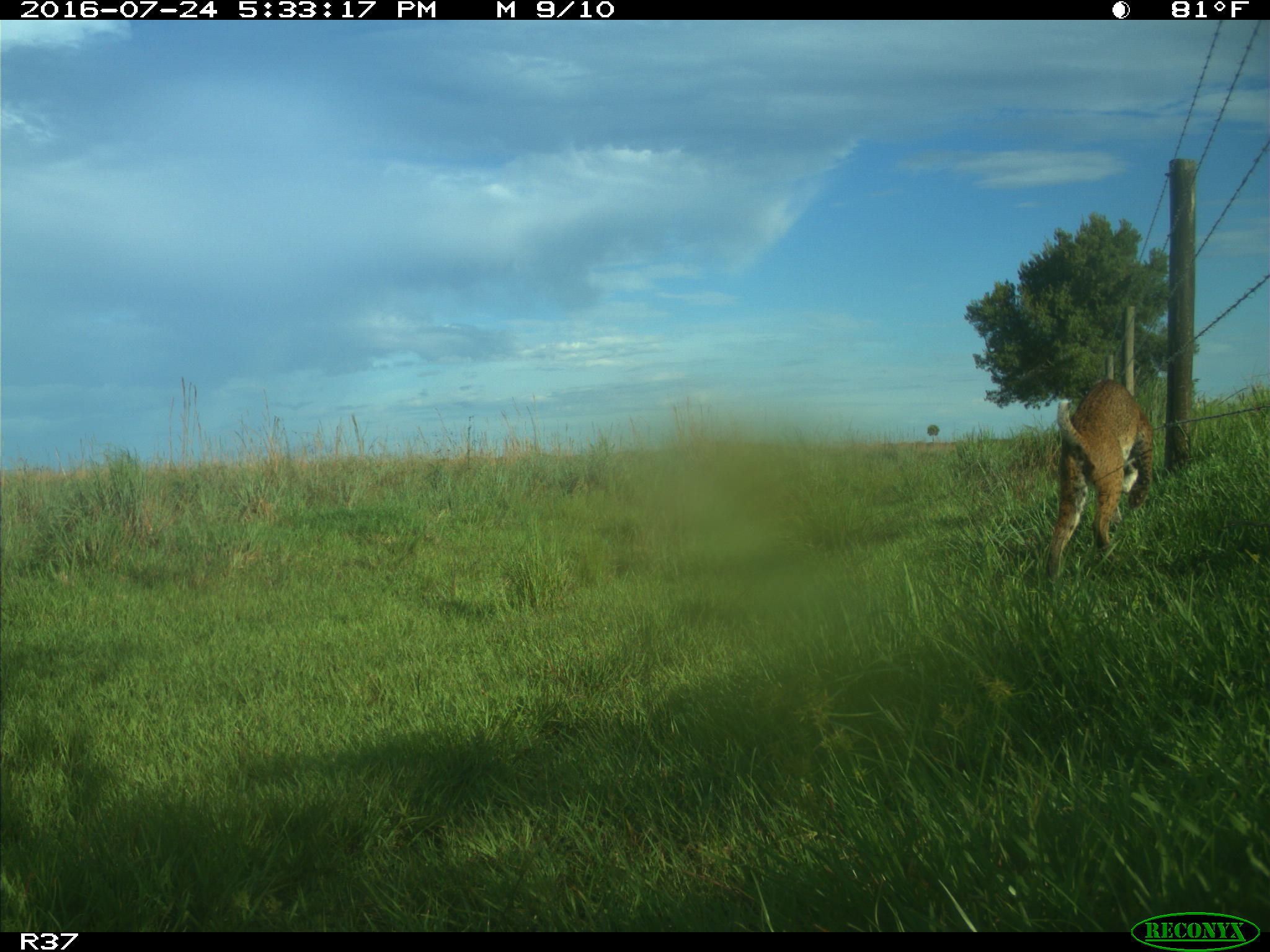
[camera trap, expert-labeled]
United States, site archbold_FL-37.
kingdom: Animalia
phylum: Chordata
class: Mammalia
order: Carnivora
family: Felidae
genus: Lynx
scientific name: Lynx rufus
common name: bobcat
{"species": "Lynx rufus (bobcat)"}